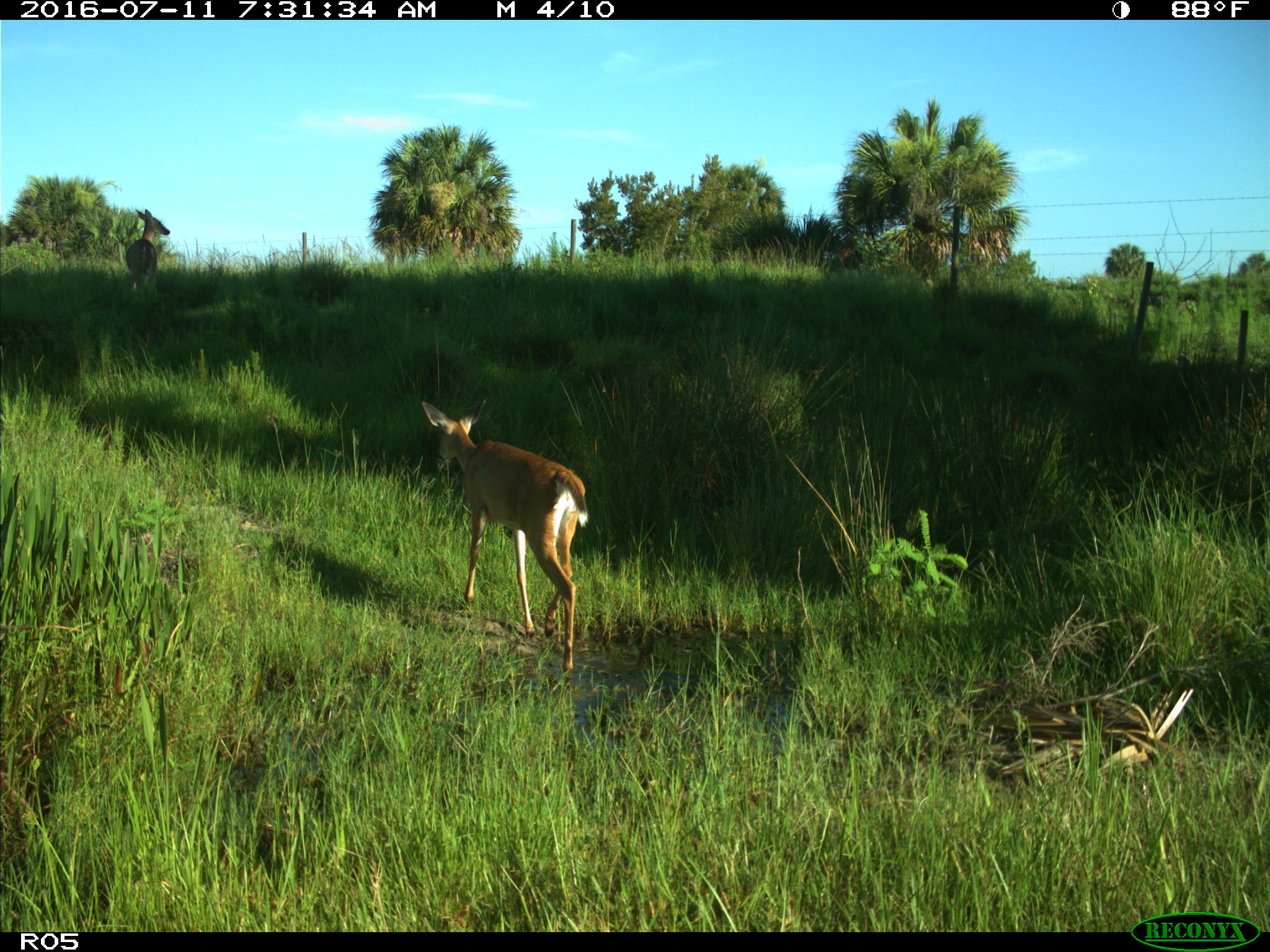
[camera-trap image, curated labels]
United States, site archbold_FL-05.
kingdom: Animalia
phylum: Chordata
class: Mammalia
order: Artiodactyla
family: Cervidae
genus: Odocoileus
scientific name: Odocoileus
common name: deer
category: unidentified deer